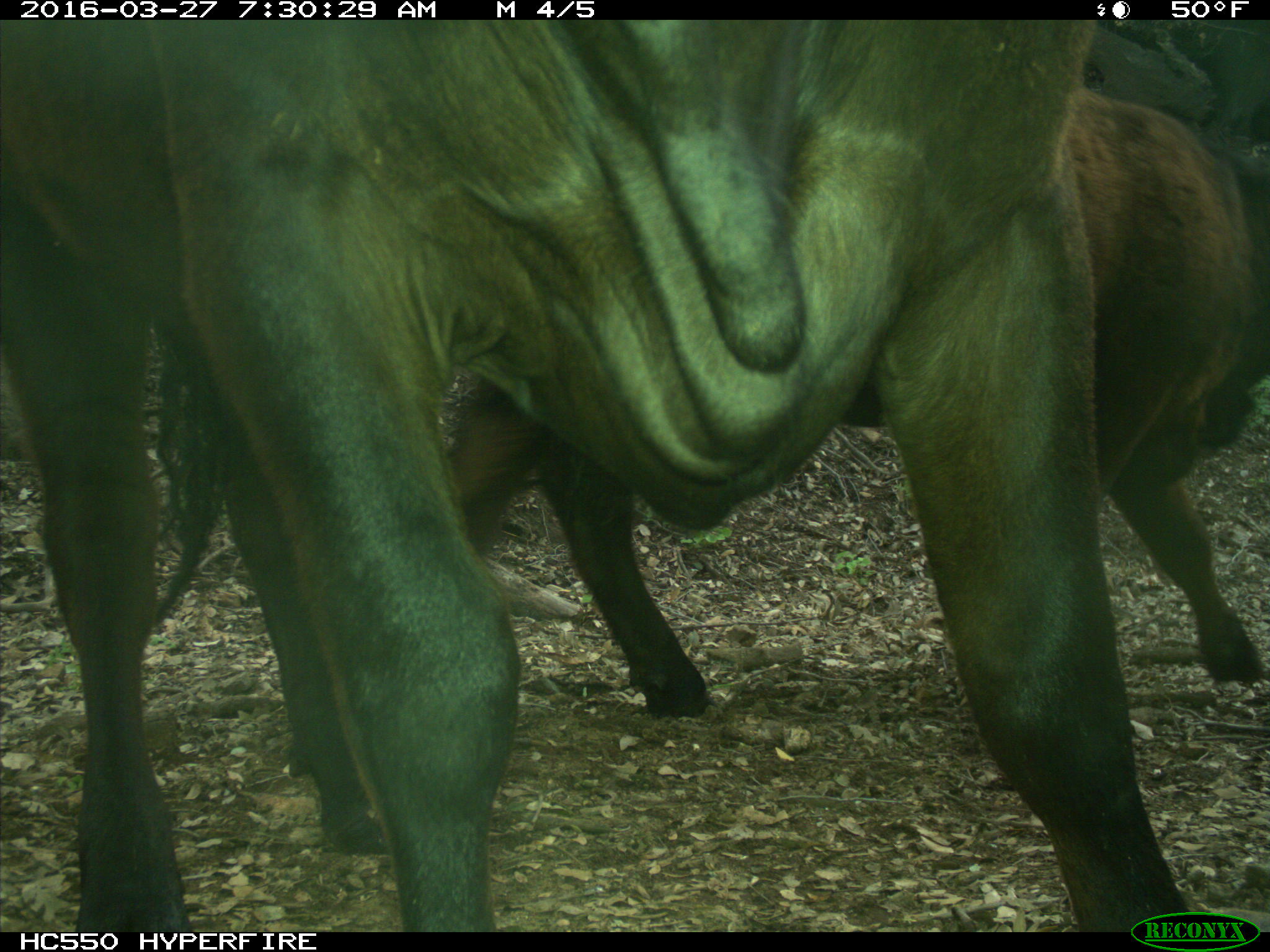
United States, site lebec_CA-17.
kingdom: Animalia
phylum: Chordata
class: Mammalia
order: Artiodactyla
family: Bovidae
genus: Bos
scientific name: Bos taurus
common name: domestic cow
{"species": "Bos taurus (domestic cow)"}